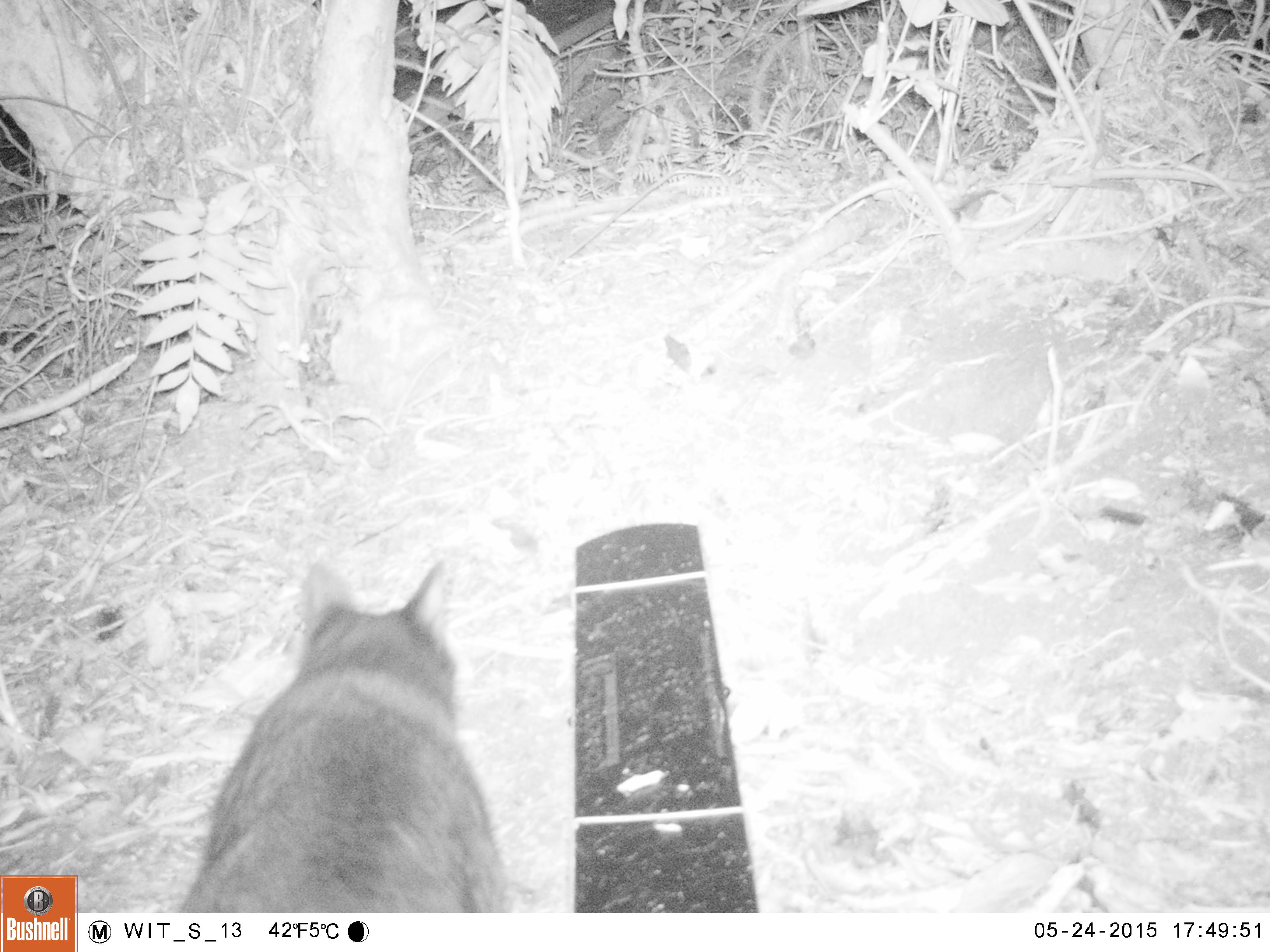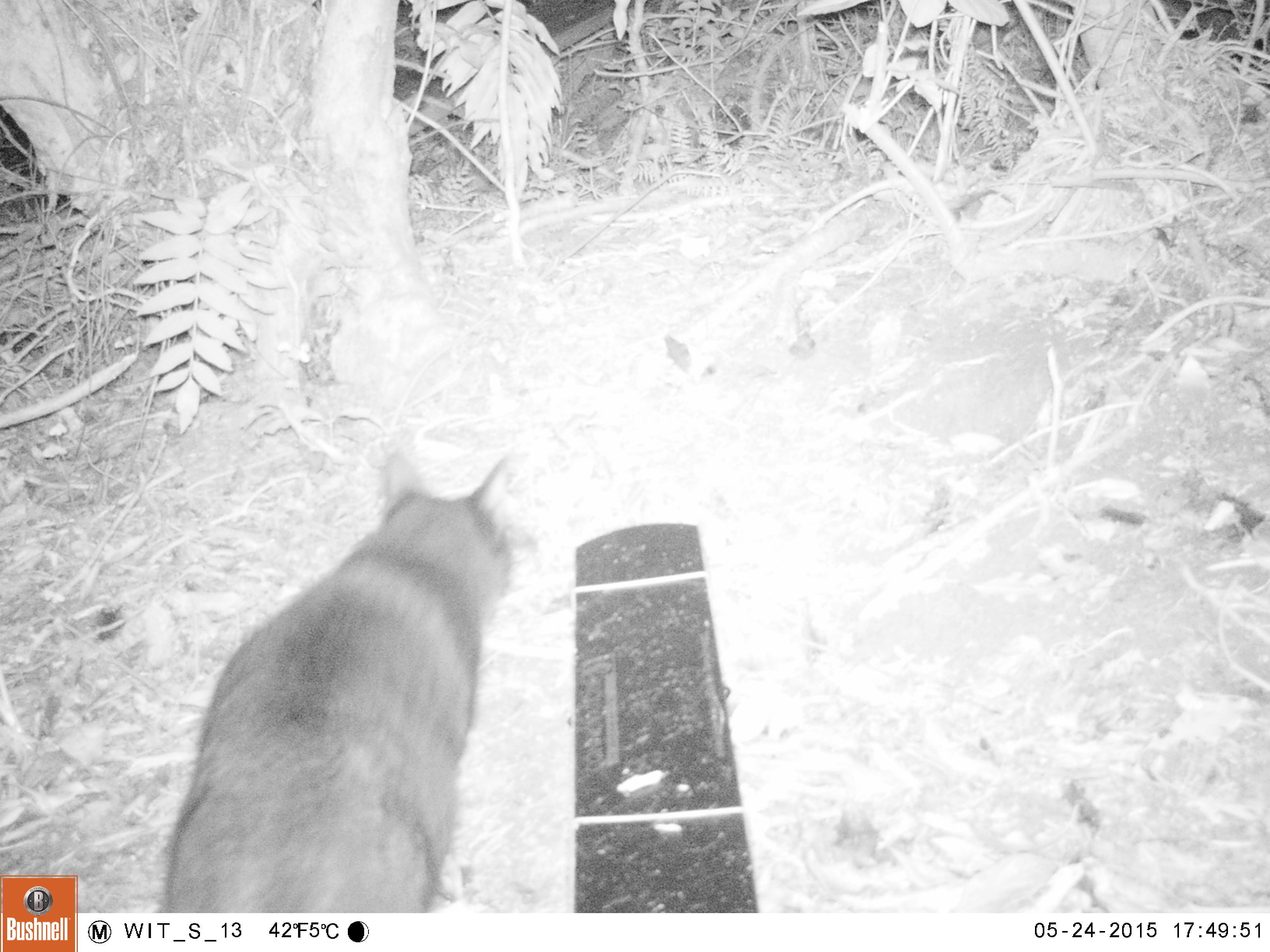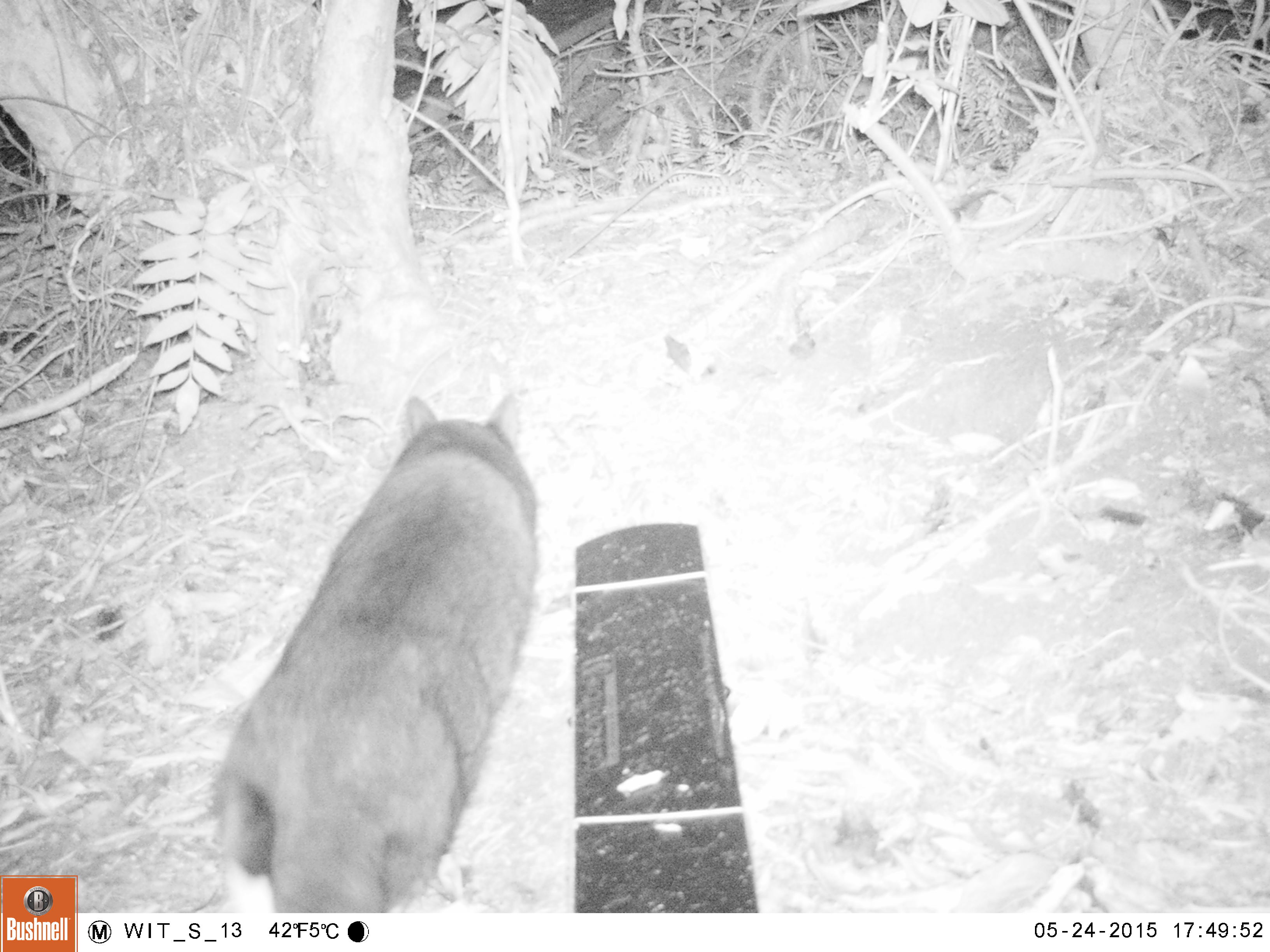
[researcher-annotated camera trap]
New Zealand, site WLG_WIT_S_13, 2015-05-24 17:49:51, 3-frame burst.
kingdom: Animalia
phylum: Chordata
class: Mammalia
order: Carnivora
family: Felidae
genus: Felis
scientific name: Felis catus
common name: domestic cat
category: cat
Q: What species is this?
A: Cat (domestic cat) (Felis catus).